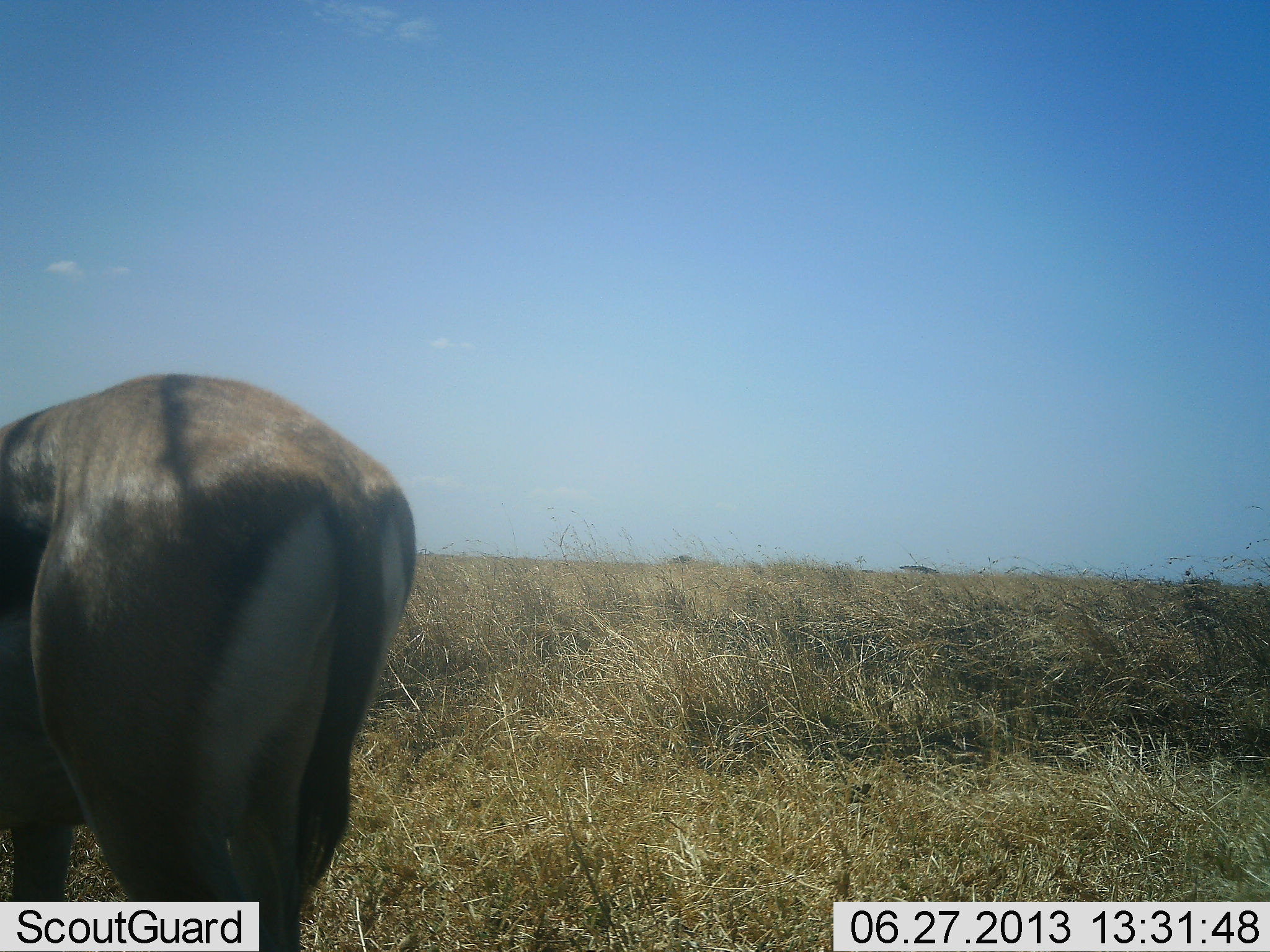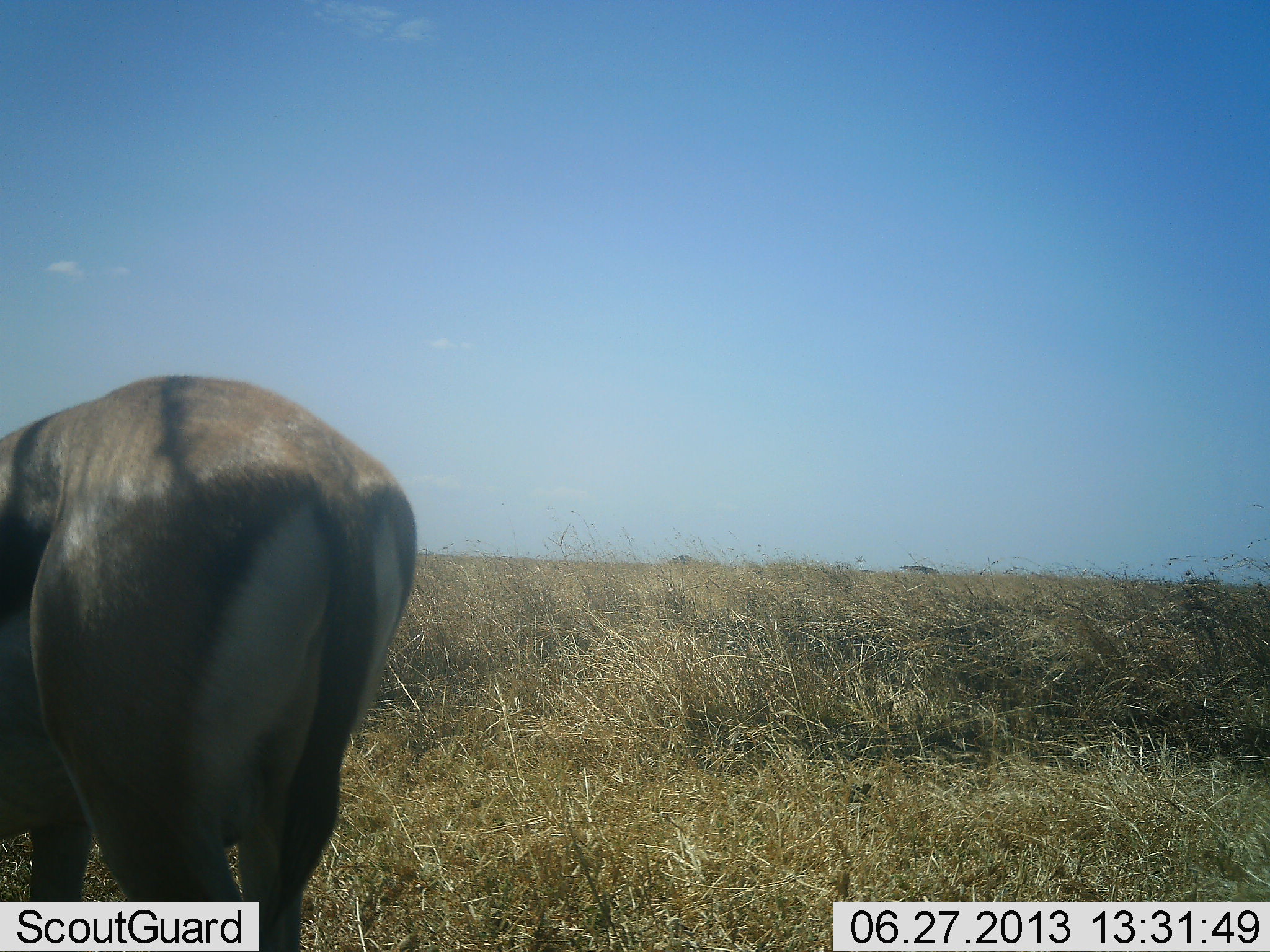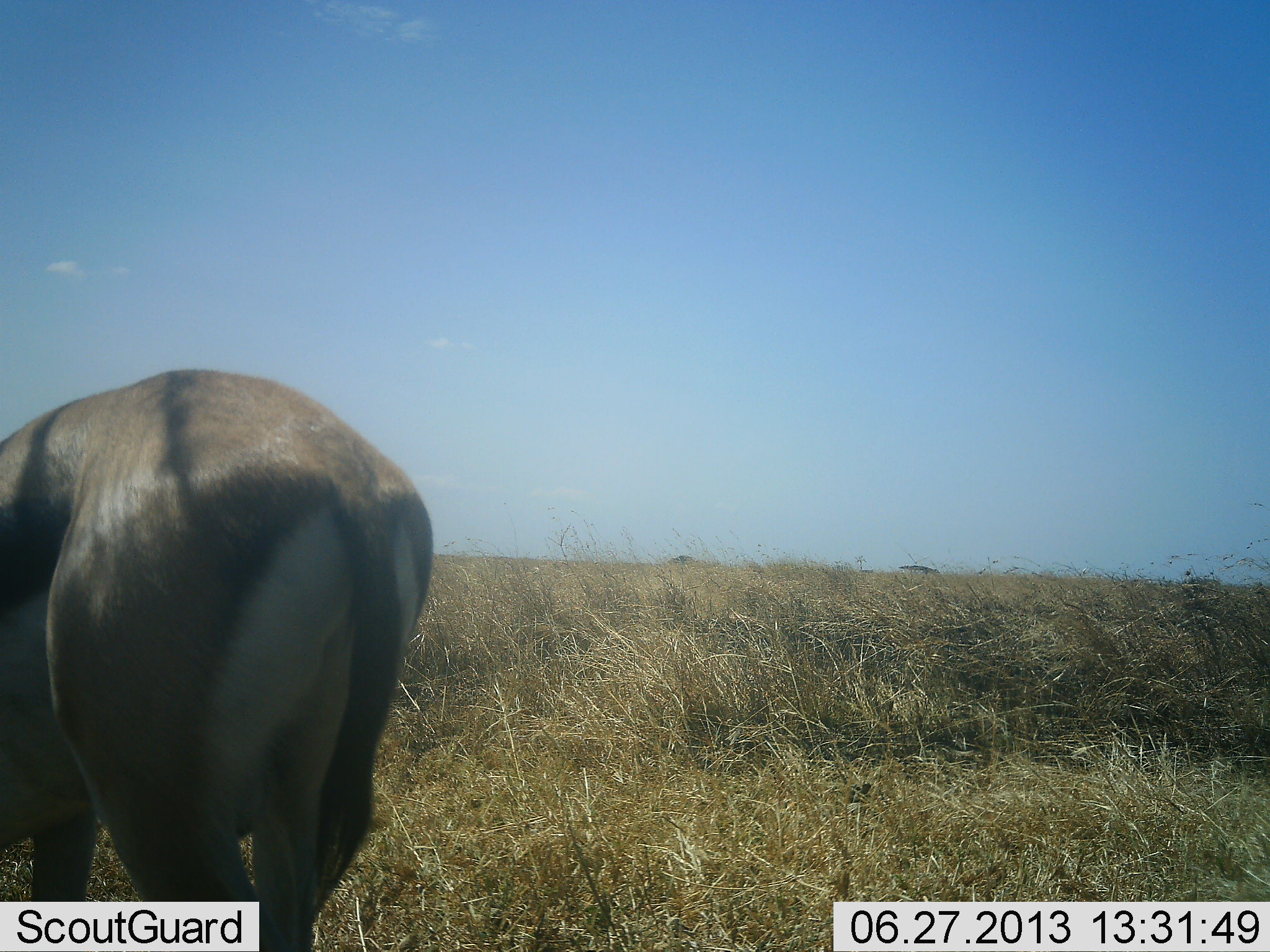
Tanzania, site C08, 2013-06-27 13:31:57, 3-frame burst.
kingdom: Animalia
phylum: Chordata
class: Mammalia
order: Artiodactyla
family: Bovidae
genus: Eudorcas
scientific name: Eudorcas thomsonii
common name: thomson's gazelle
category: gazellethomsons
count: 1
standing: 88%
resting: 0%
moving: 0%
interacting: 0%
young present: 0%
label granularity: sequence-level